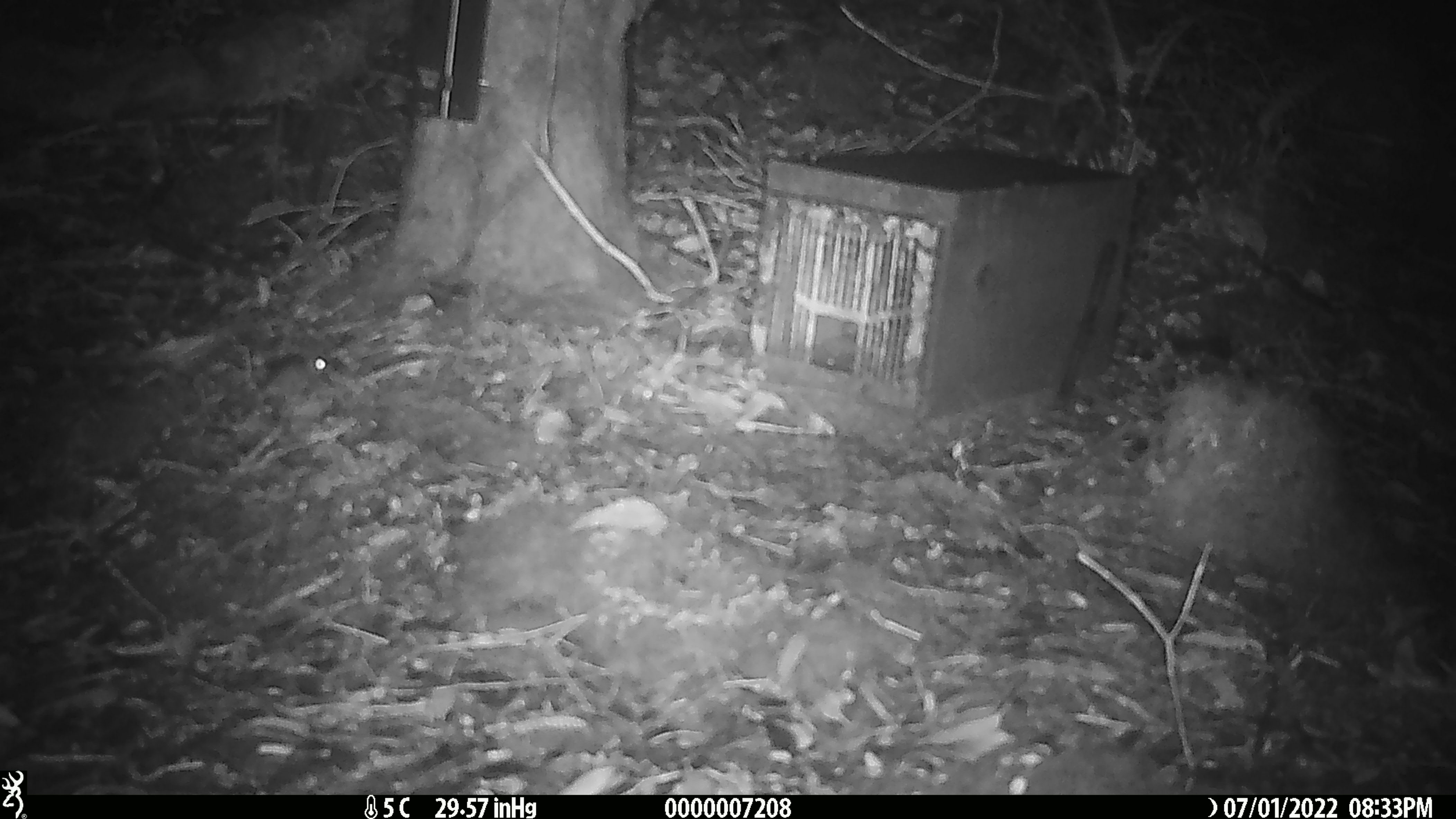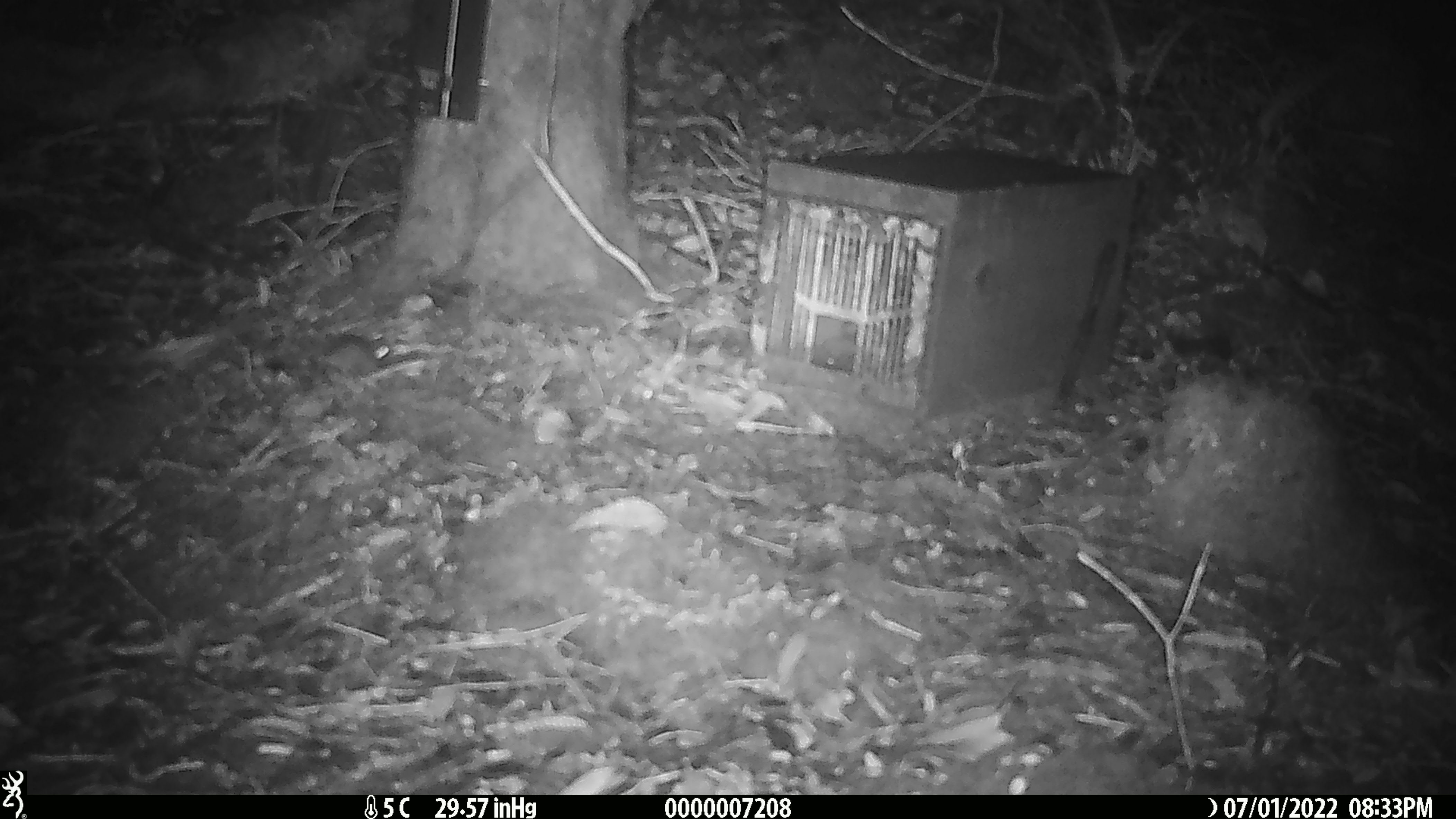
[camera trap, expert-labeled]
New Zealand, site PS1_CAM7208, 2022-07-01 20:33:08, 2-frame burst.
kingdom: Animalia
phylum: Chordata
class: Mammalia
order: Rodentia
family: Muridae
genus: Mus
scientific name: Mus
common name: mouse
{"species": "mouse (Mus)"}